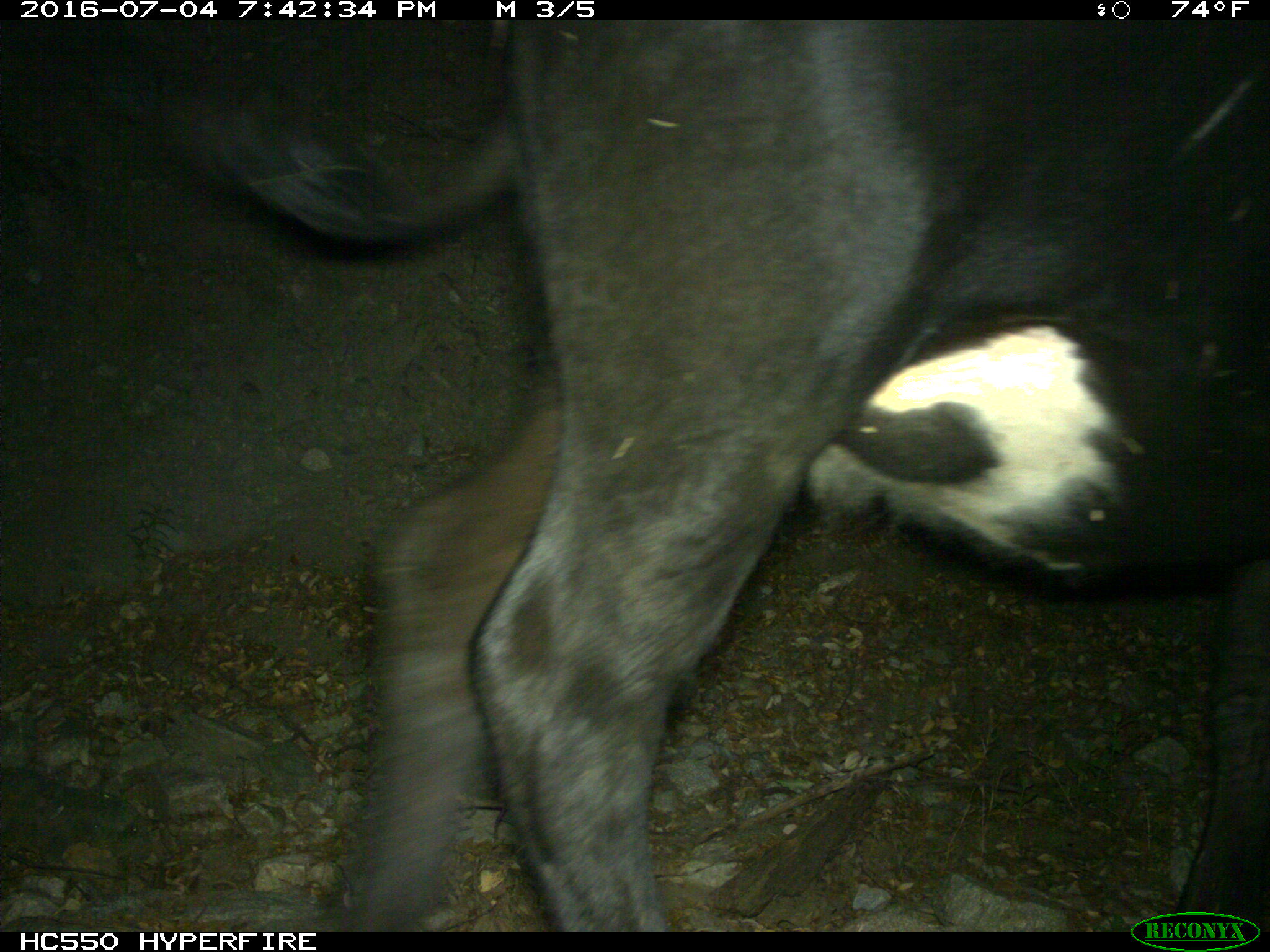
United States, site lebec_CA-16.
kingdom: Animalia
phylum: Chordata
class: Mammalia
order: Artiodactyla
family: Bovidae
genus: Bos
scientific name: Bos taurus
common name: domestic cow